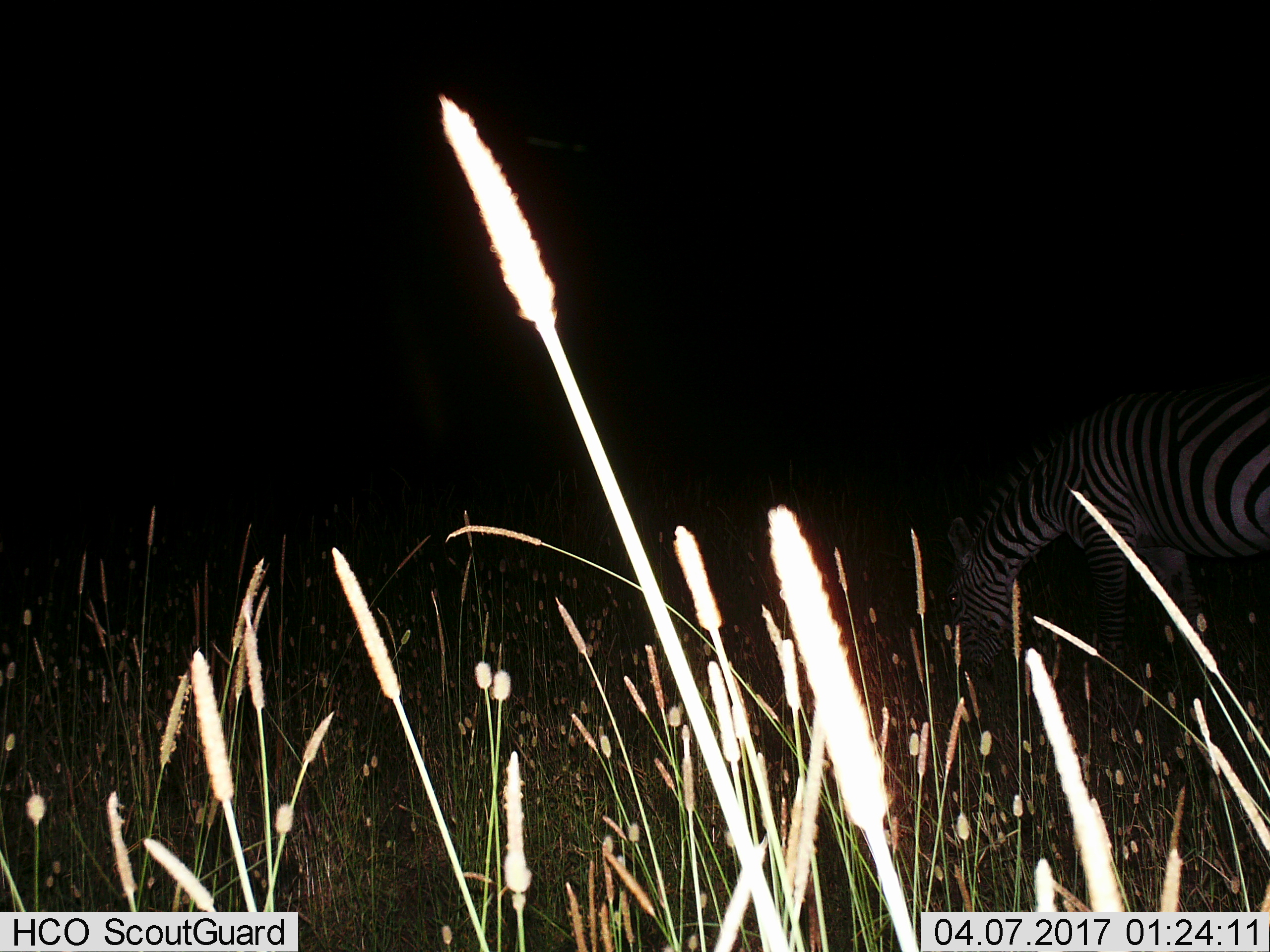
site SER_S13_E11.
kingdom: Animalia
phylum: Chordata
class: Mammalia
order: Perissodactyla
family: Equidae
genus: Equus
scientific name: Equus quagga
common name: plains zebra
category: zebraplains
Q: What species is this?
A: Zebraplains (plains zebra) (Equus quagga).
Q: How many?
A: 1.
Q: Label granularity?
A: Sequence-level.